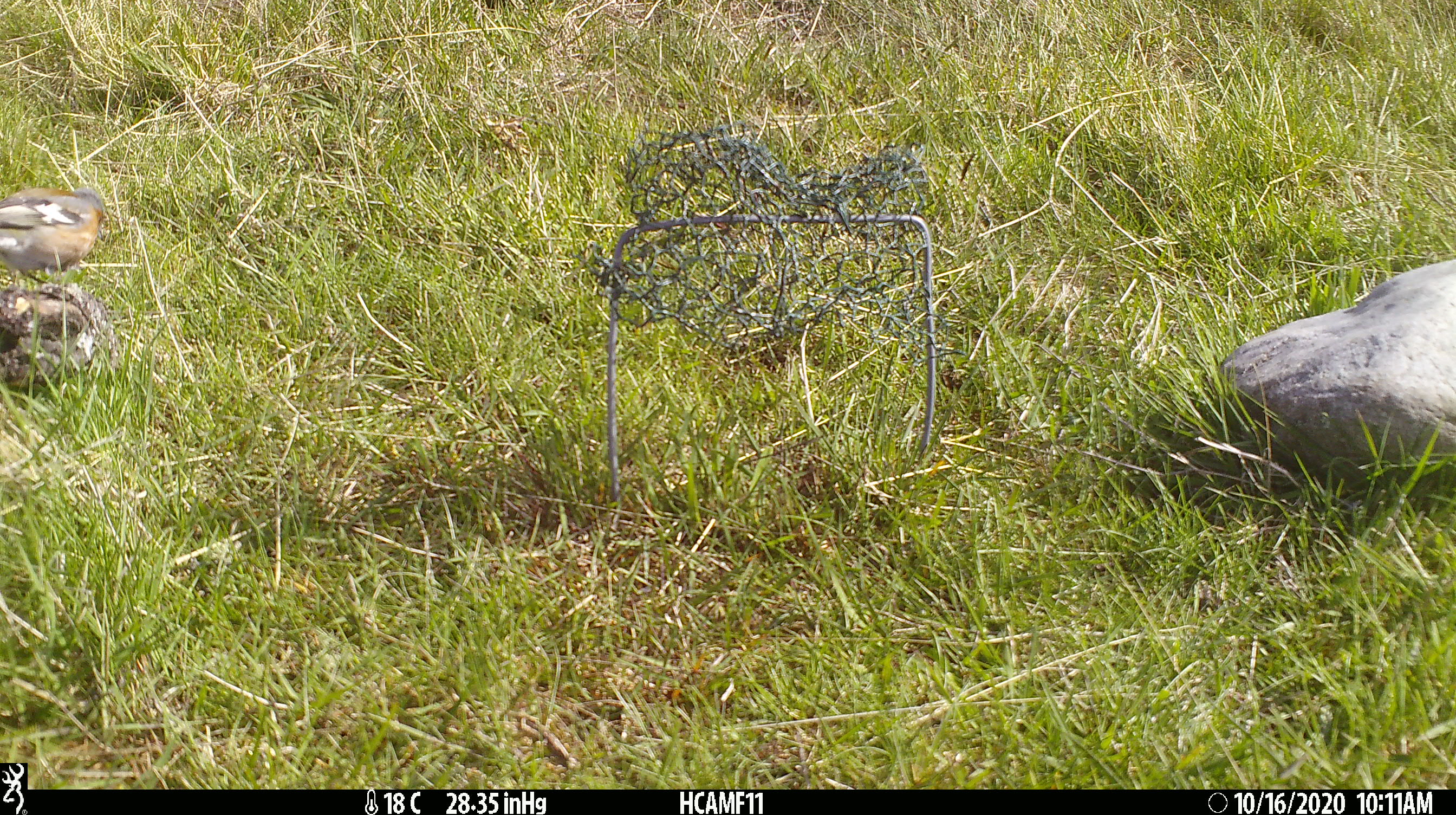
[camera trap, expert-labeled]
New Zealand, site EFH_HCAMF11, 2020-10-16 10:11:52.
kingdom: Animalia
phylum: Chordata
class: Aves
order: Passeriformes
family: Fringillidae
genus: Fringilla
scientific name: Fringilla coelebs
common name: common chaffinch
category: chaffinch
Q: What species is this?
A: Chaffinch (common chaffinch) (Fringilla coelebs).